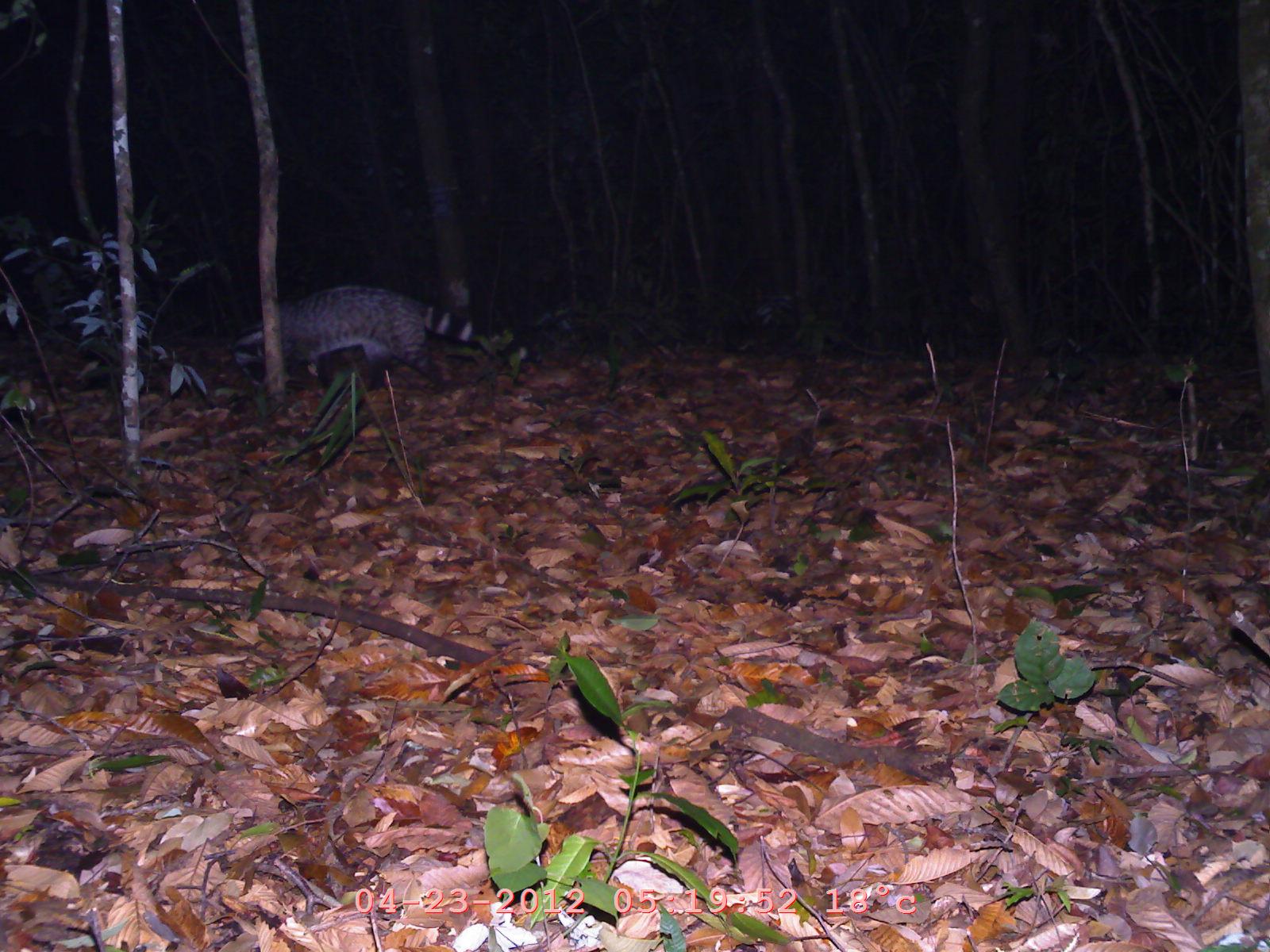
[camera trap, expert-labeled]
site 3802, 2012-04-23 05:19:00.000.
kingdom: Animalia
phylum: Chordata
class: Mammalia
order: Carnivora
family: Viverridae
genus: Viverra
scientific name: Viverra zibetha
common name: large indian civet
Viverra zibetha (large indian civet), count 1.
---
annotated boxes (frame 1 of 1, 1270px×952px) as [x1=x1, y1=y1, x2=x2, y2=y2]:
viverra zibetha: [x1=231, y1=286, x2=545, y2=391]